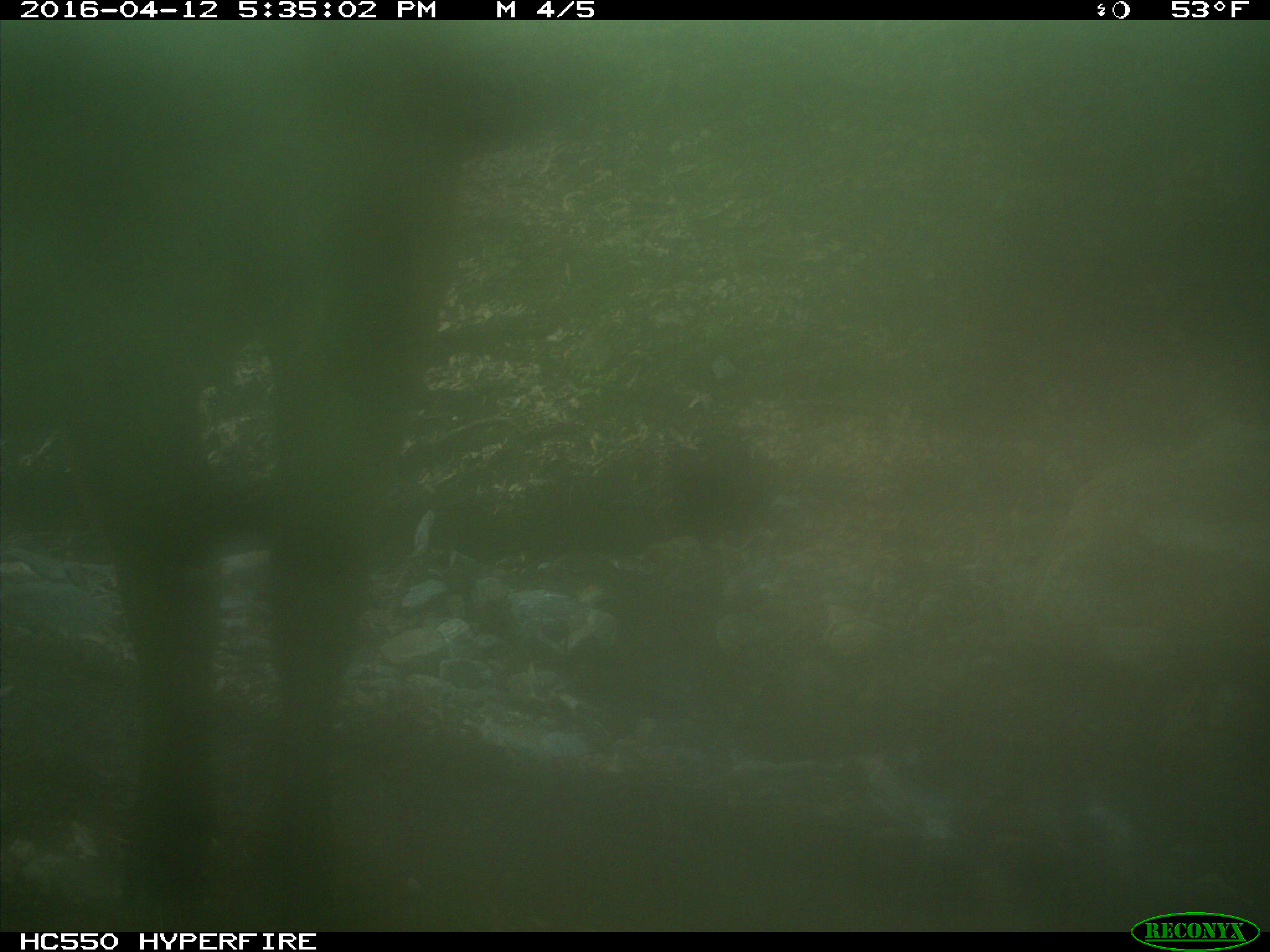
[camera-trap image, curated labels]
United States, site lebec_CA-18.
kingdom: Animalia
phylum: Chordata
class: Mammalia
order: Artiodactyla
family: Bovidae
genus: Bos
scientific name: Bos taurus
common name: domestic cow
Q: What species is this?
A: Bos taurus (domestic cow).